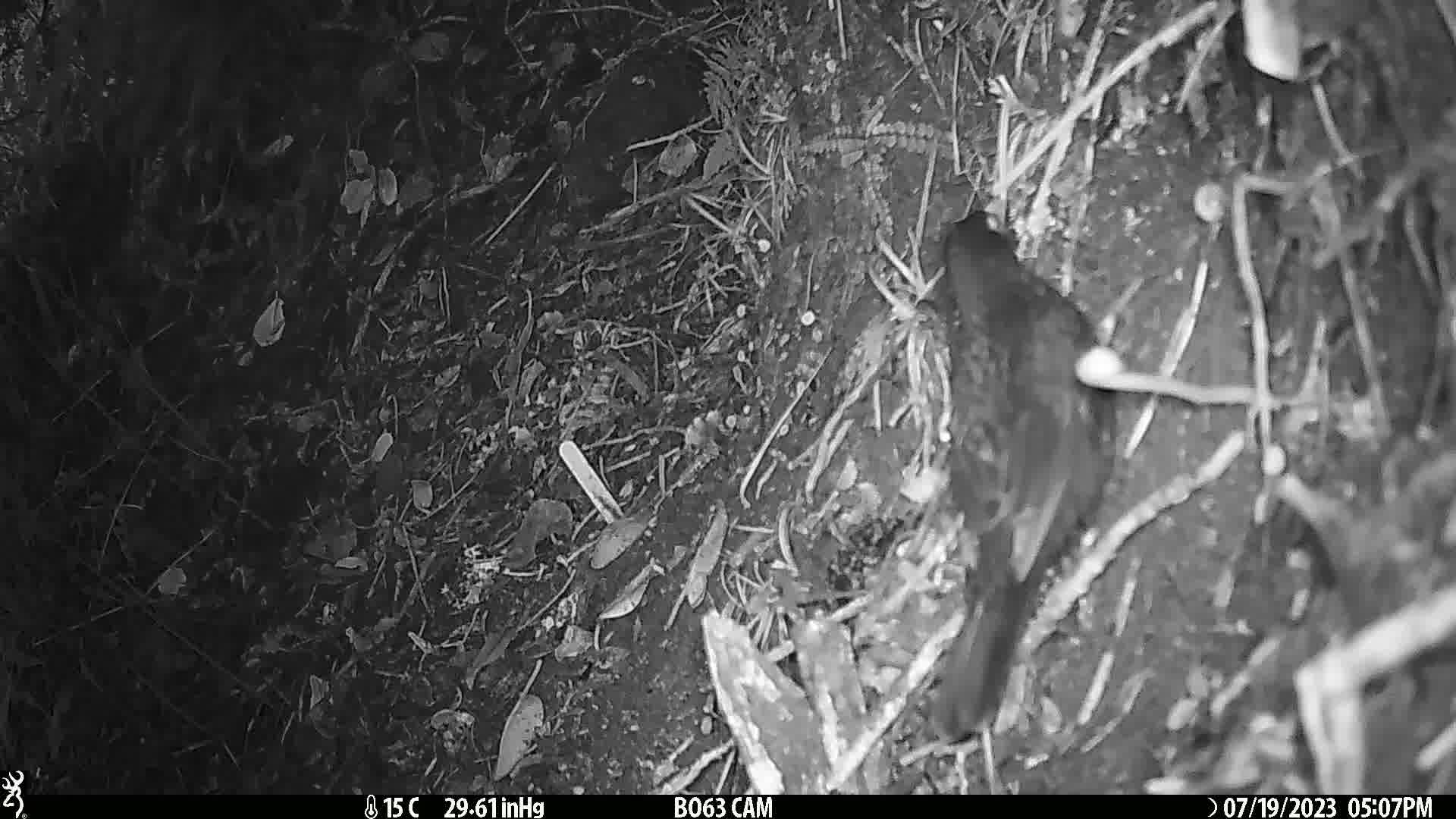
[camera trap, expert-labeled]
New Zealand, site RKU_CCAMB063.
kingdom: Animalia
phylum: Chordata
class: Aves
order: Passeriformes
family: Turdidae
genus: Turdus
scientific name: Turdus merula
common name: eurasian blackbird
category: blackbird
Blackbird (eurasian blackbird) (Turdus merula).